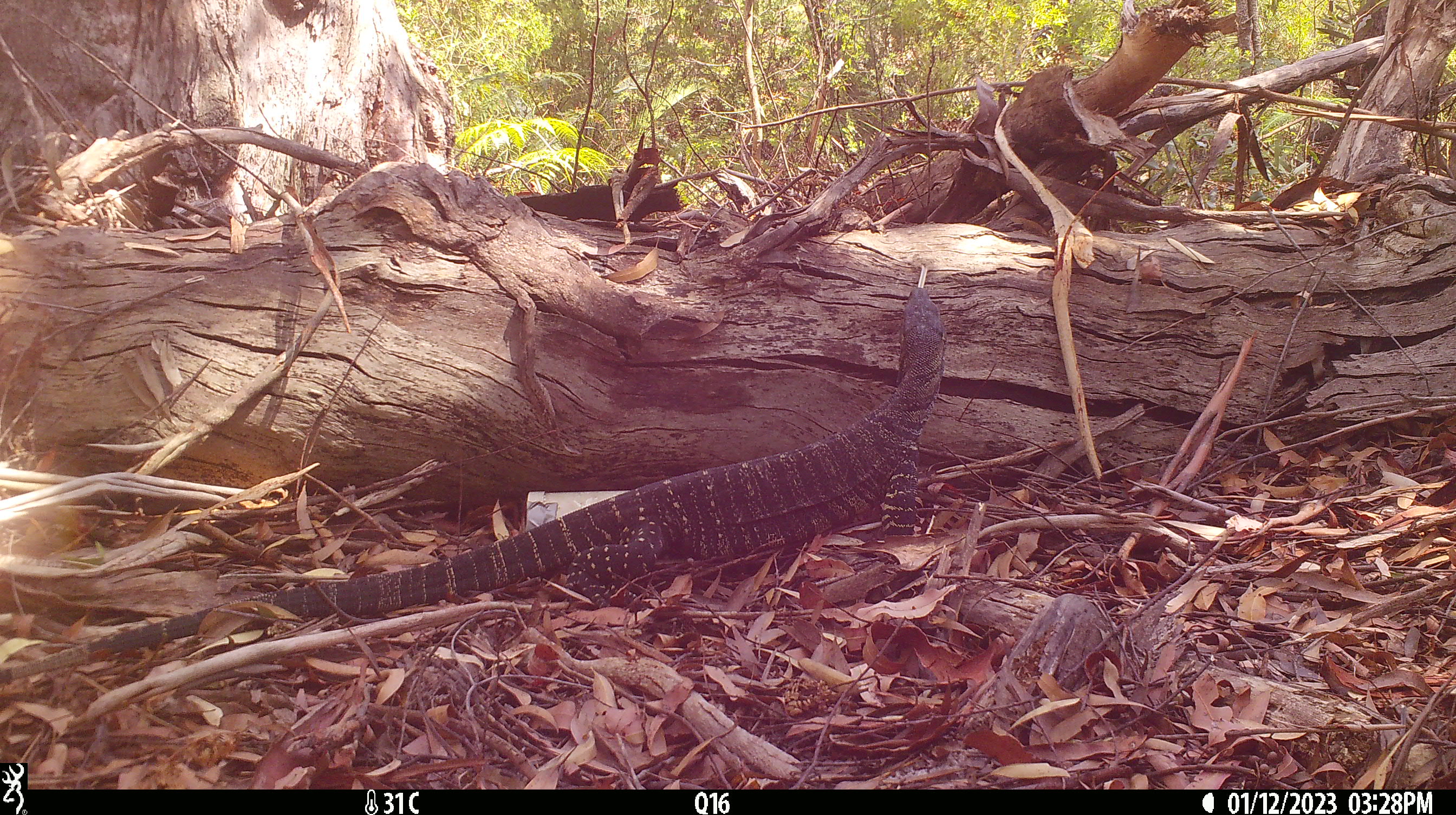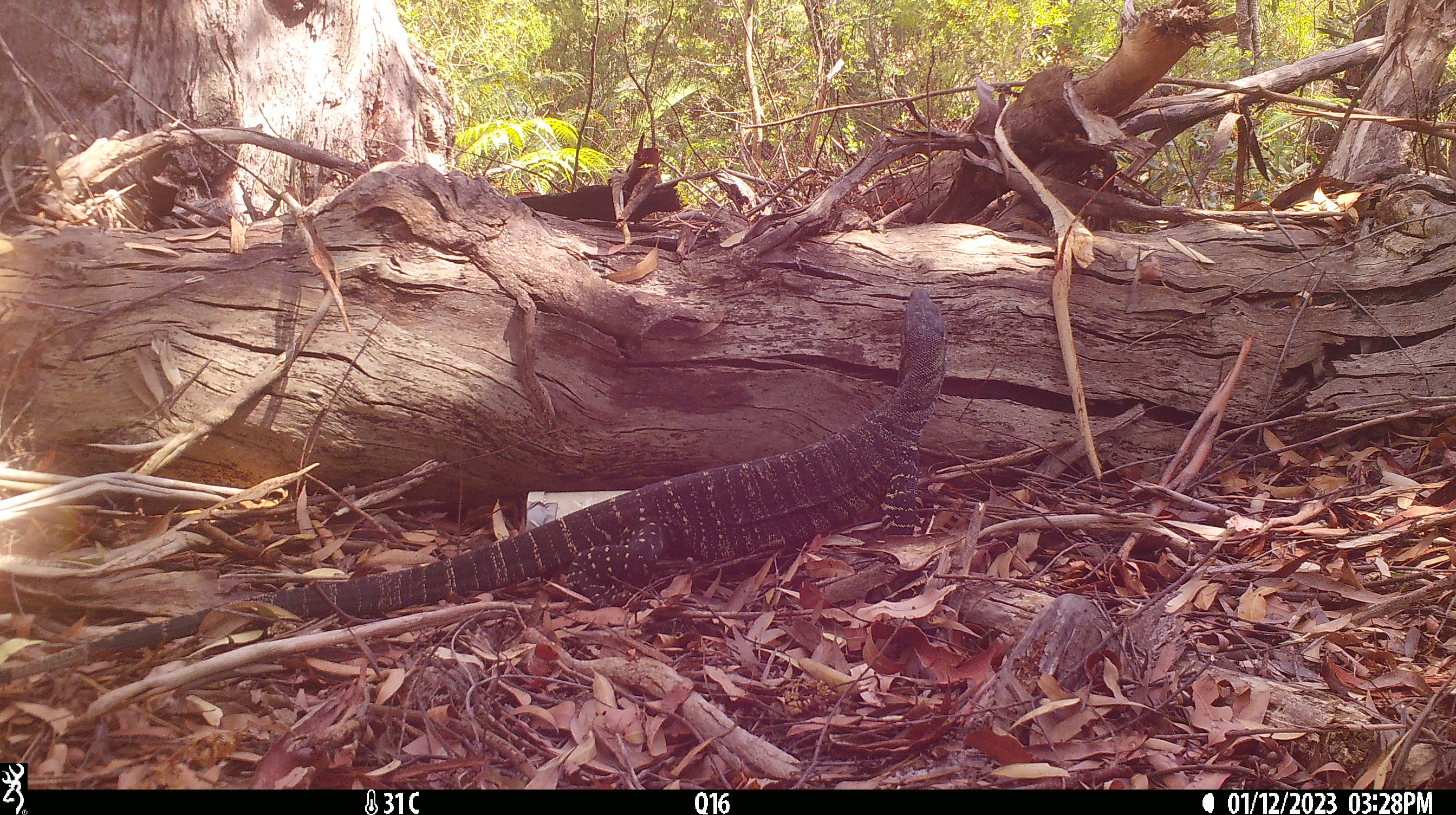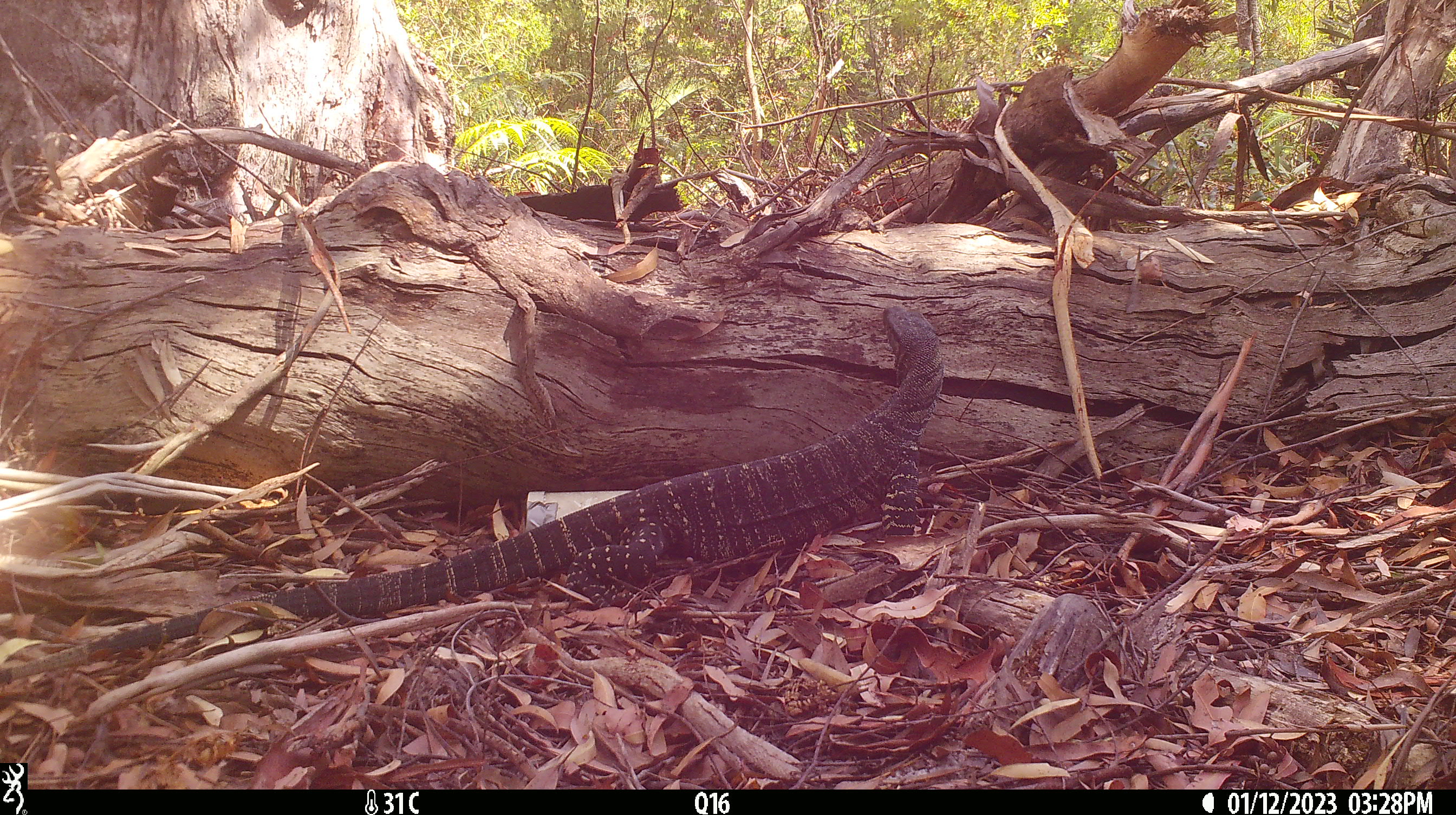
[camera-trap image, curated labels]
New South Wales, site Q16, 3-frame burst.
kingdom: Animalia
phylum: Chordata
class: Reptilia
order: Squamata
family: Varanidae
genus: Varanus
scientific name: Varanus varius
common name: lace monitor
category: goanna